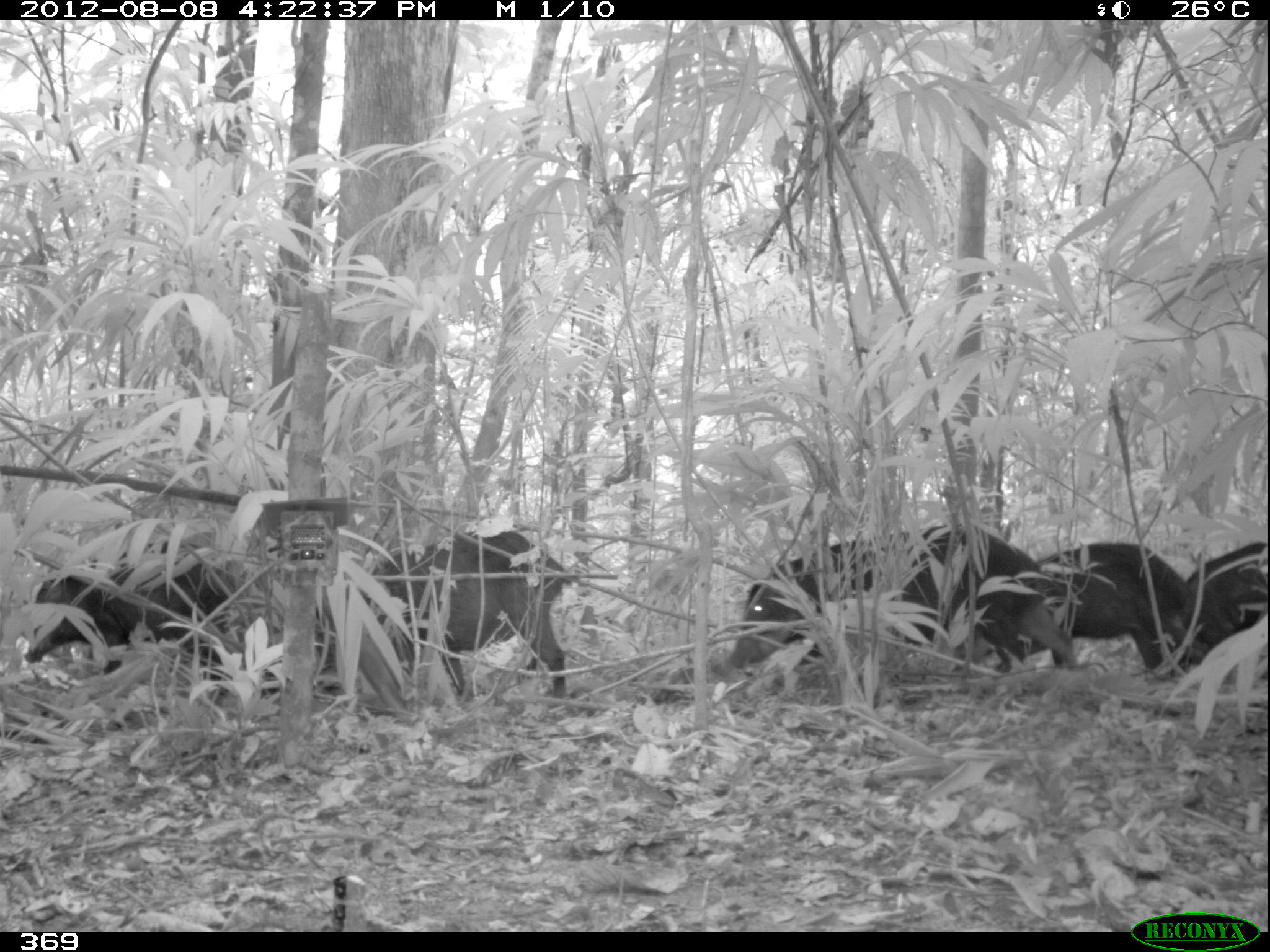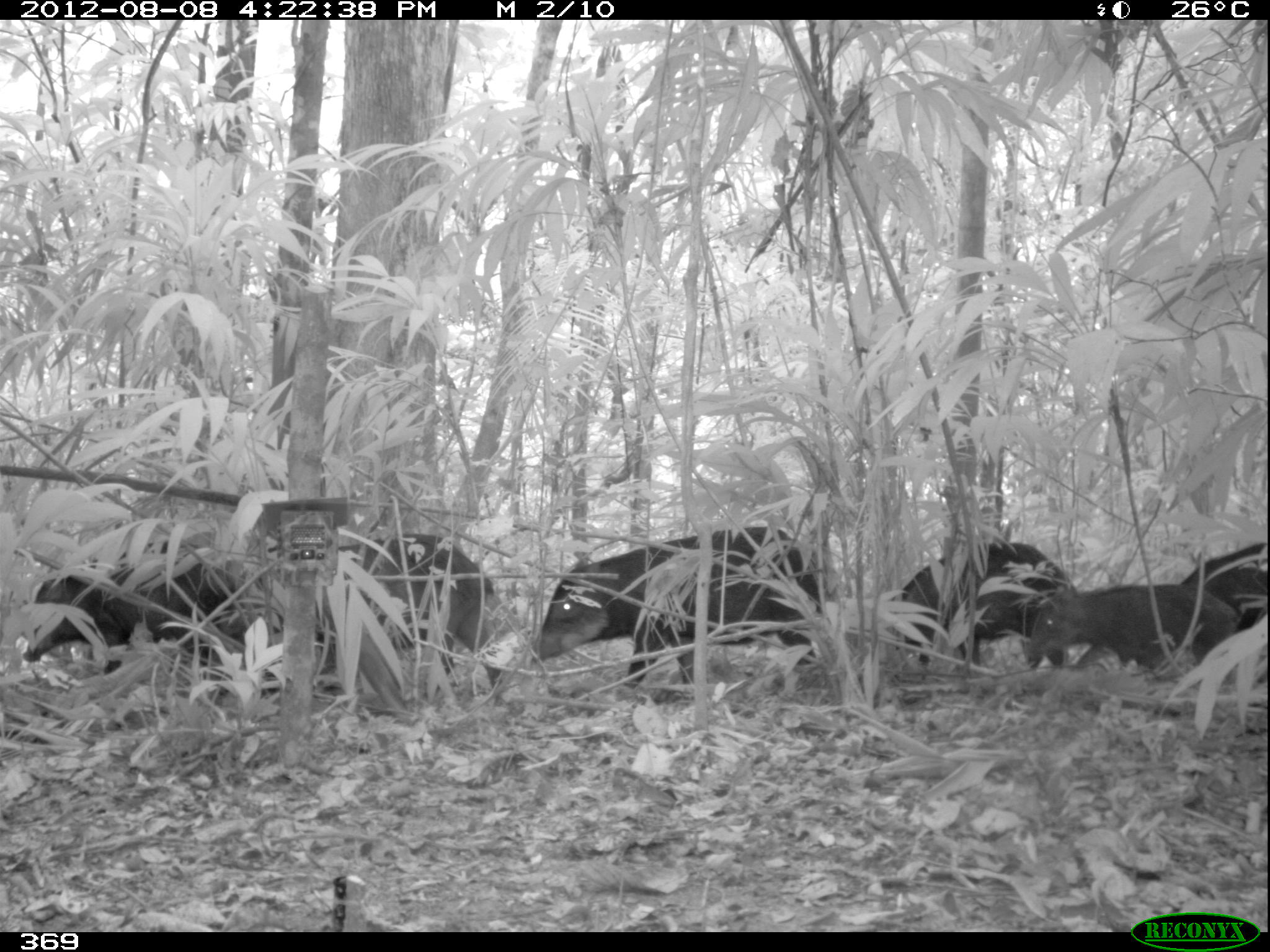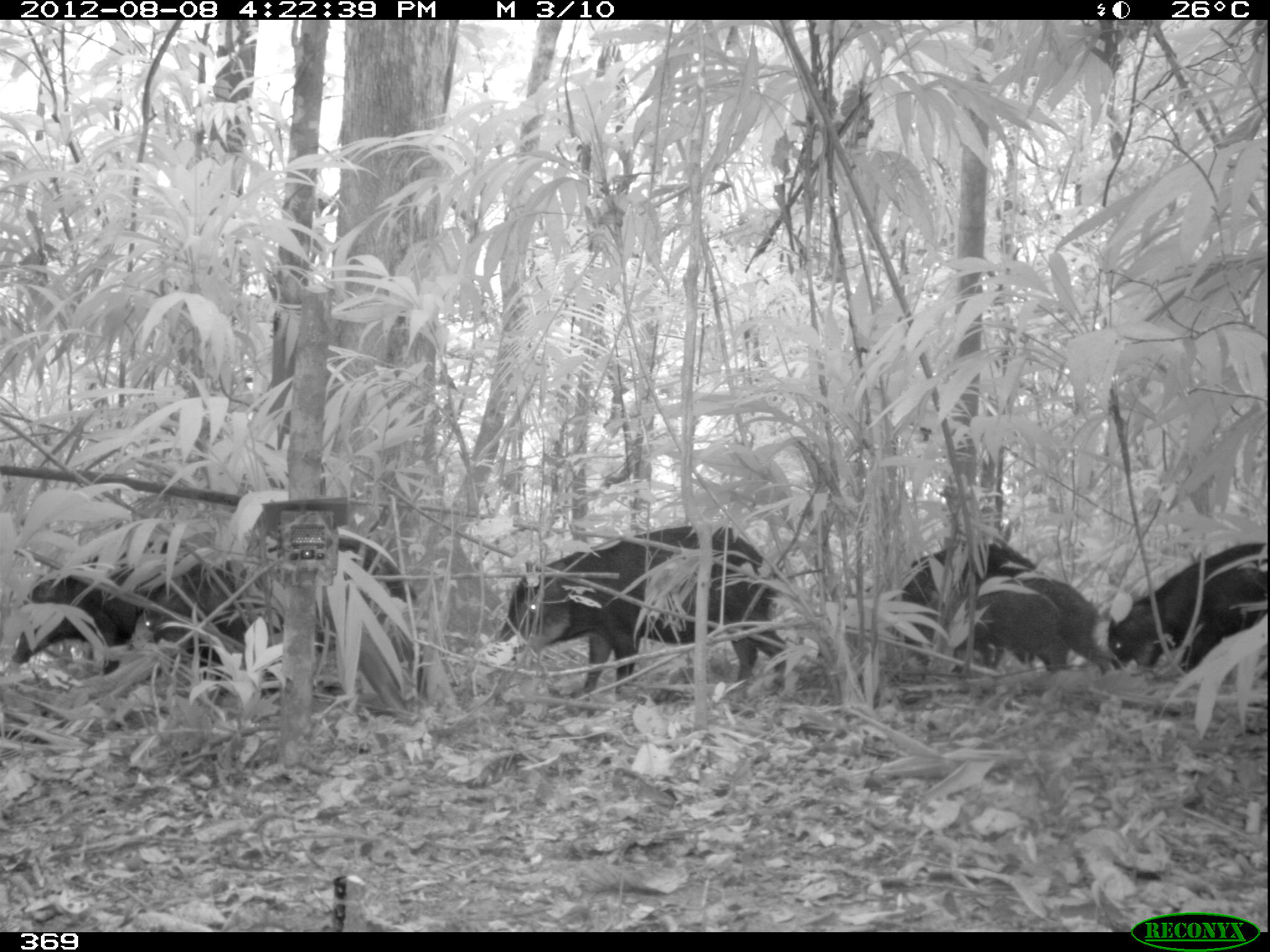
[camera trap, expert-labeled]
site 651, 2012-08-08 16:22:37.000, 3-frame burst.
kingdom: Animalia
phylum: Chordata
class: Mammalia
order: Artiodactyla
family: Tayassuidae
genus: Tayassu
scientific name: Tayassu pecari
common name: white-lipped peccary